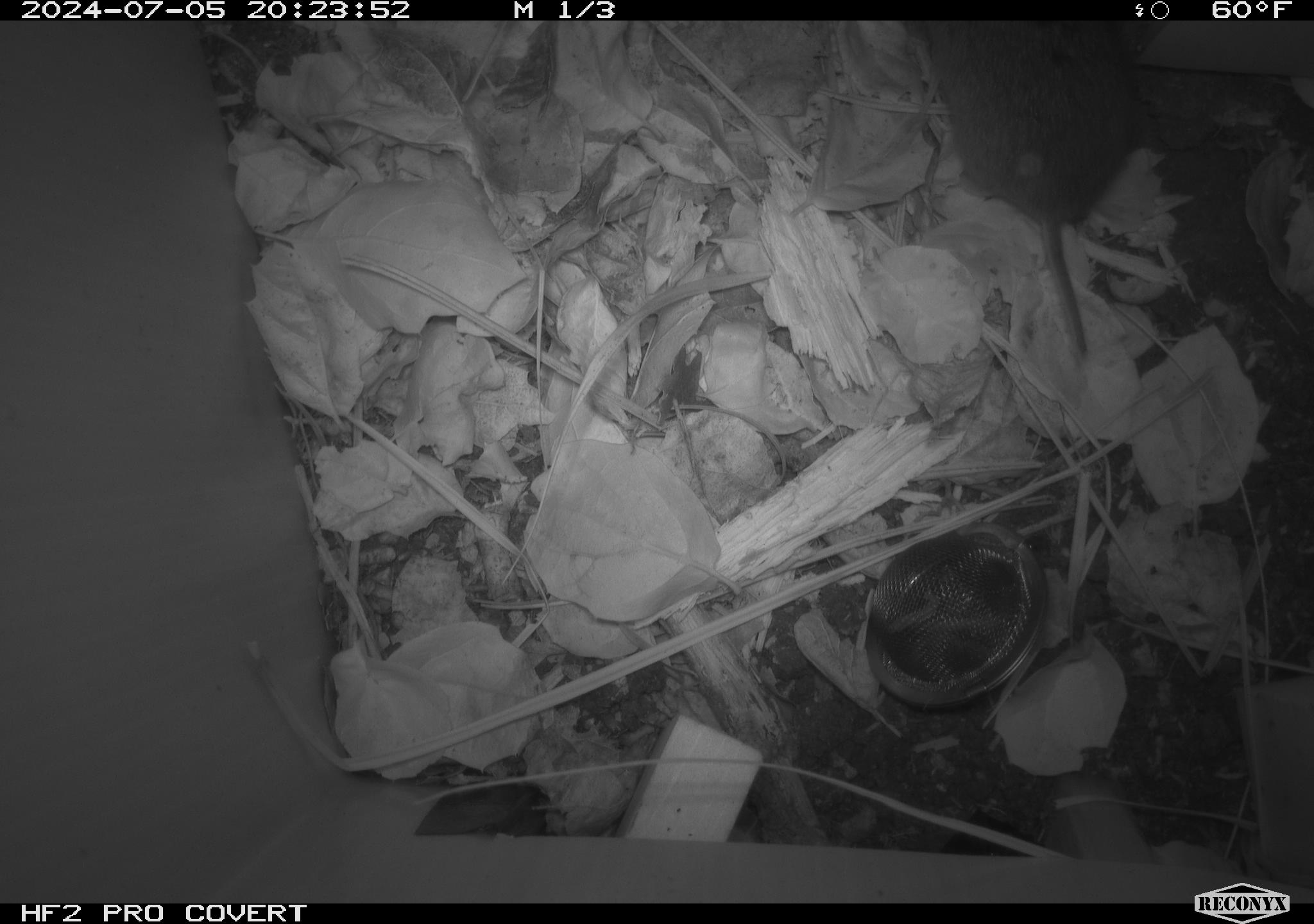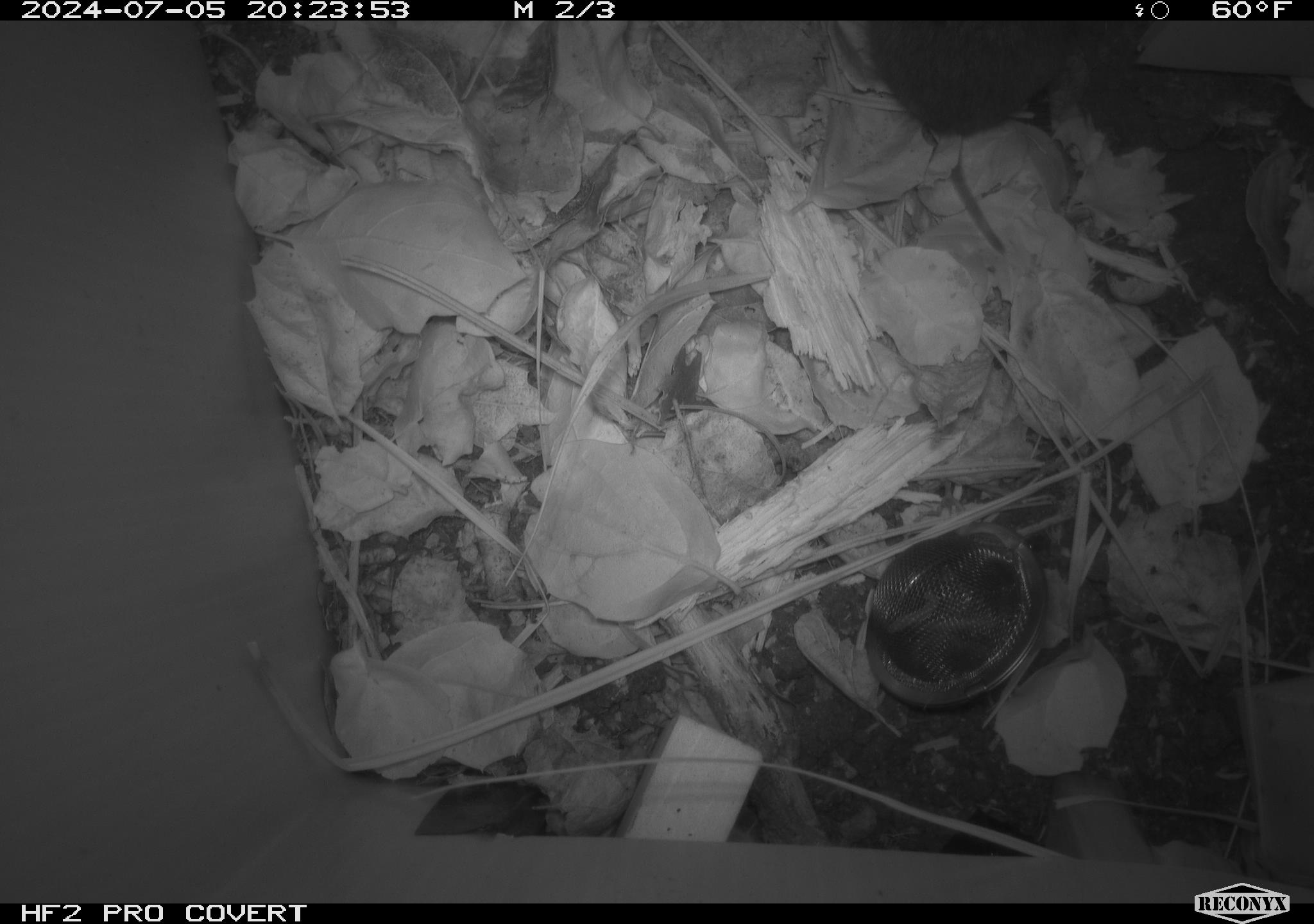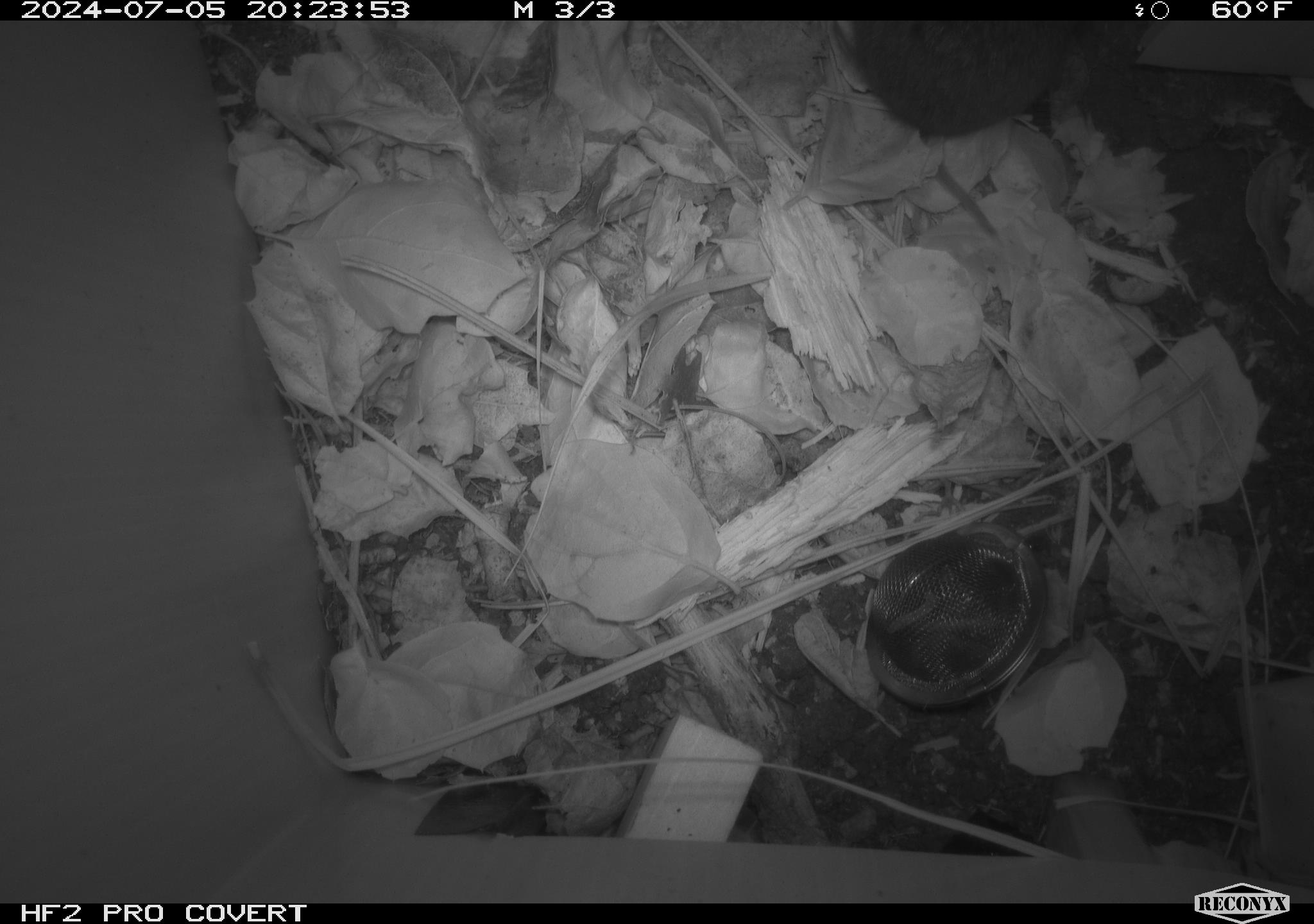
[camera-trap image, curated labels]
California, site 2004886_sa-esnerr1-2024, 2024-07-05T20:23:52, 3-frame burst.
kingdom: Animalia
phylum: Chordata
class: Mammalia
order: Rodentia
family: Cricetidae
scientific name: Cricetidae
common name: hamsters, voles, lemmings, and allies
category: cricetidae family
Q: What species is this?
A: Cricetidae family (hamsters, voles, lemmings, and allies) (Cricetidae).